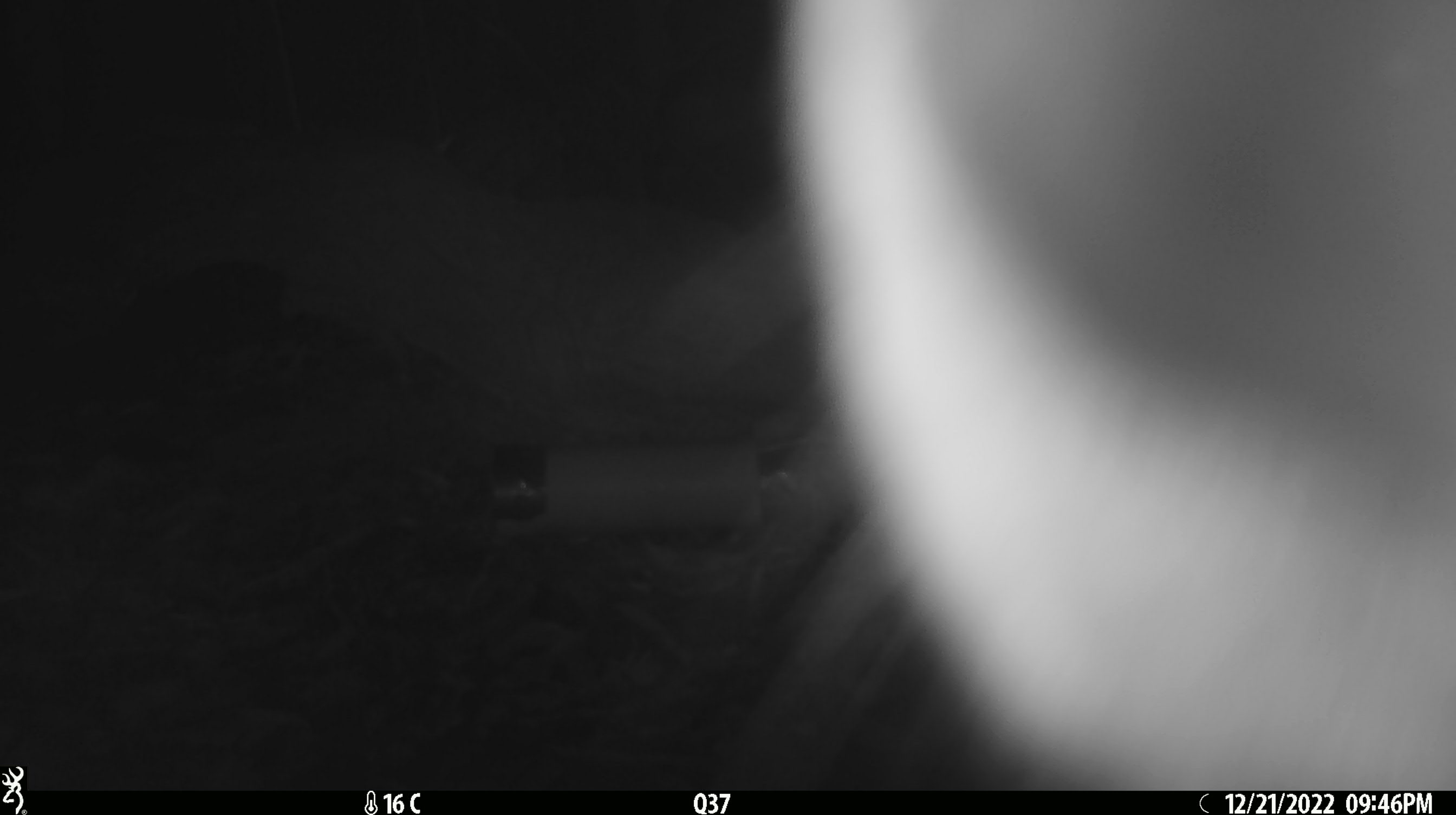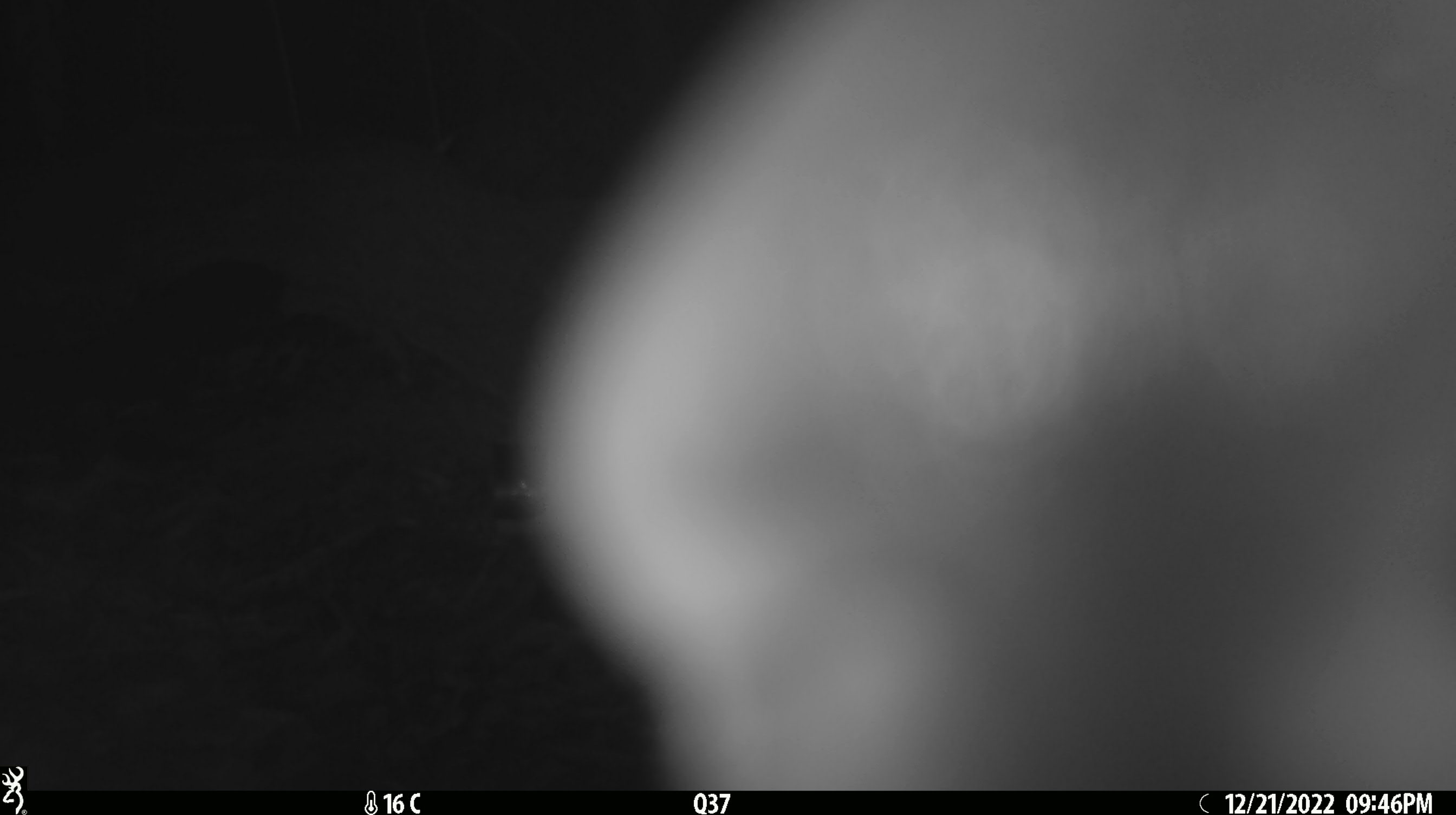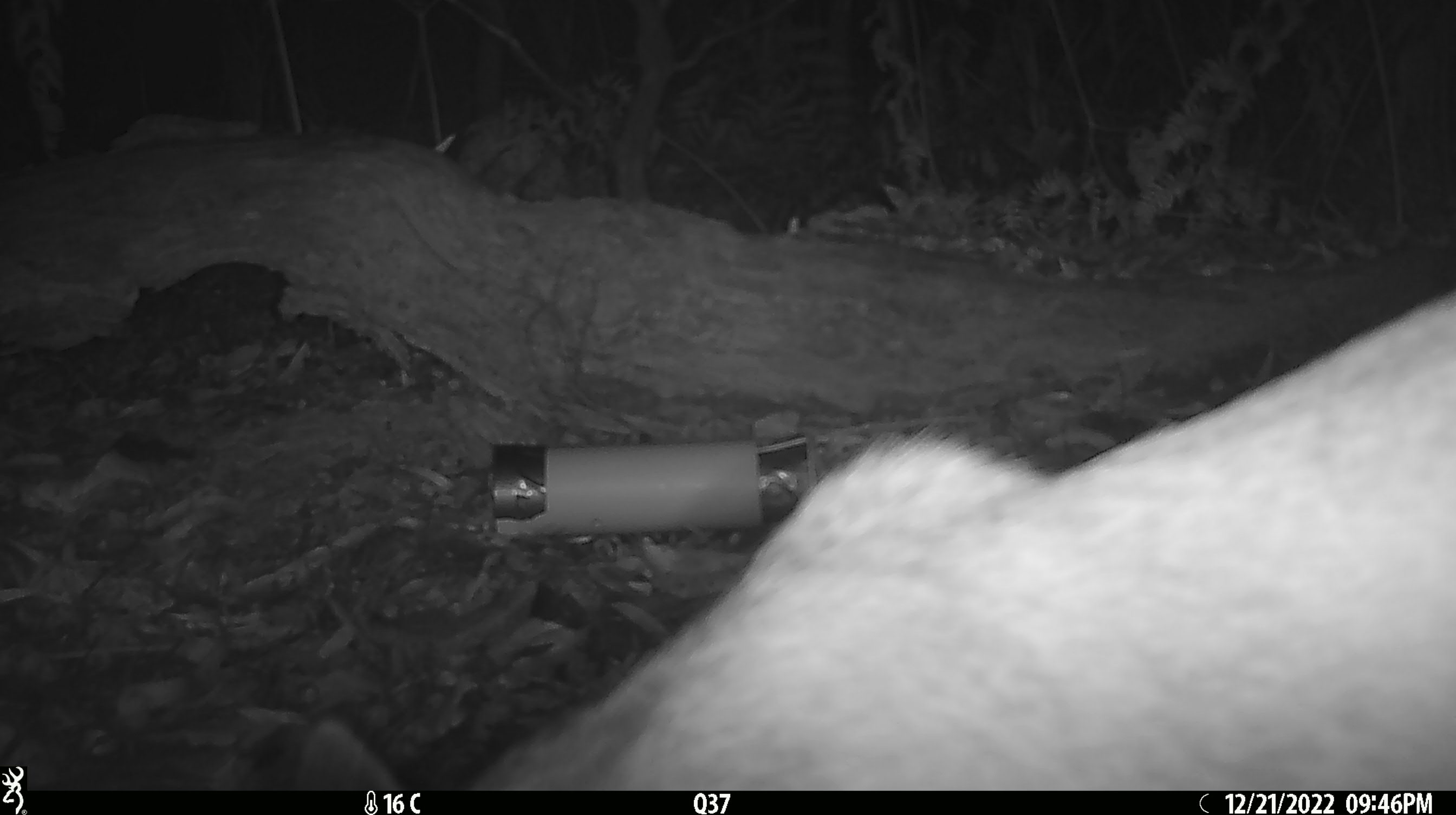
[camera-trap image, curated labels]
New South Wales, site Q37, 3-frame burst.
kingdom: Animalia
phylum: Chordata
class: Mammalia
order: Carnivora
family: Canidae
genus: Canis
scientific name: Canis familiaris dingo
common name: dingo